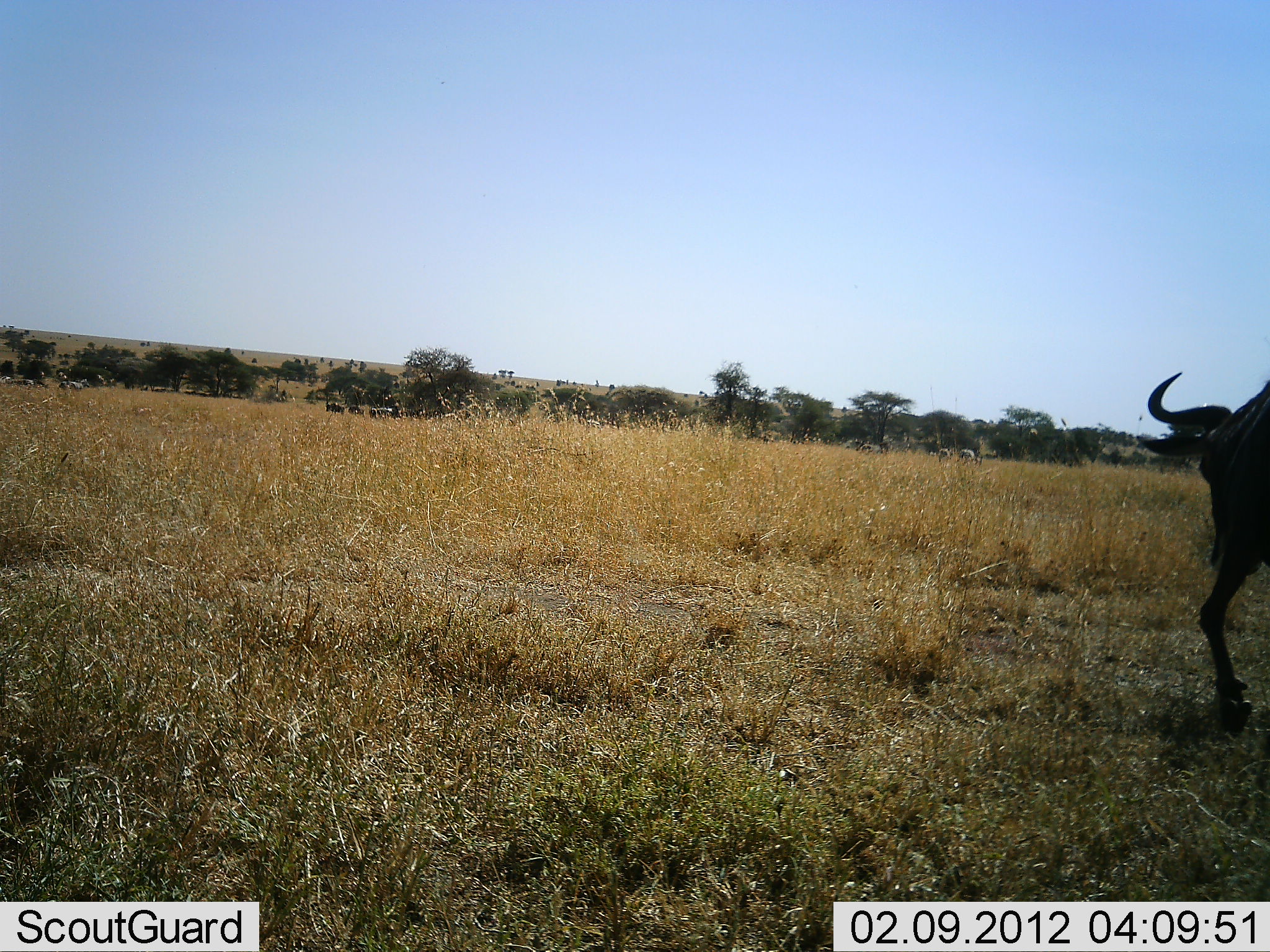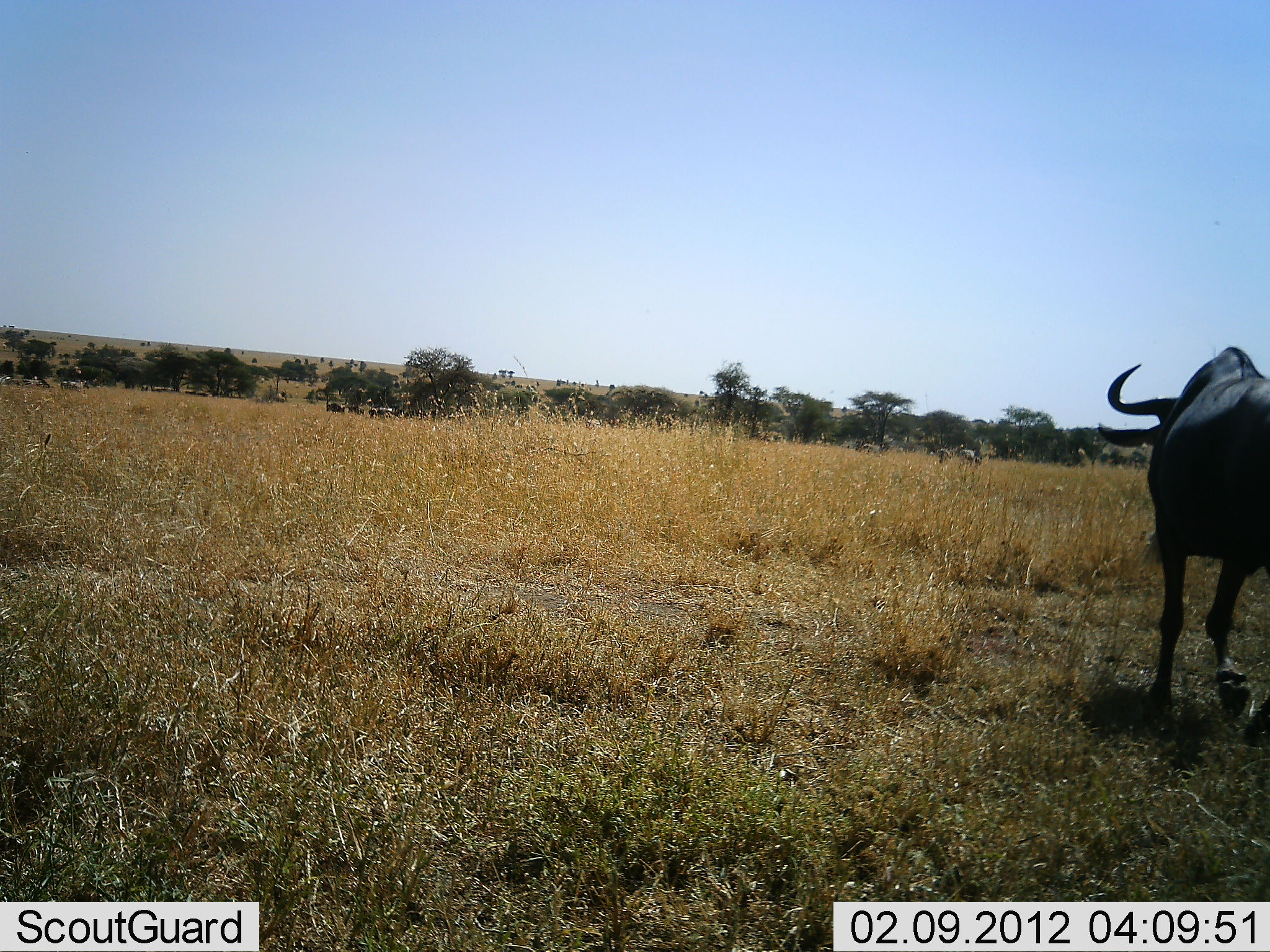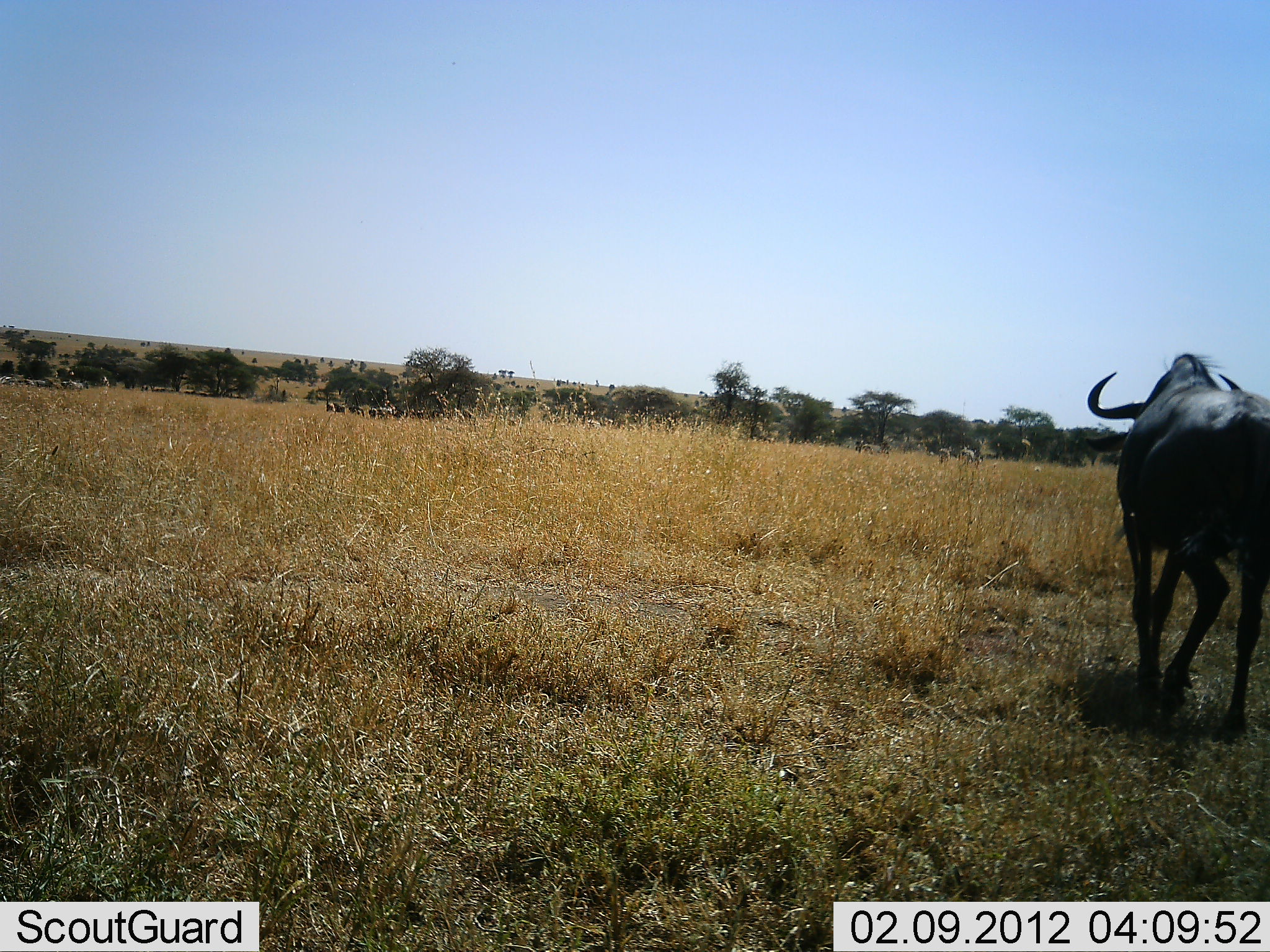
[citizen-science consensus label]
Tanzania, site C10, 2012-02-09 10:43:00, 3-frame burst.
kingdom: Animalia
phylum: Chordata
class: Mammalia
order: Artiodactyla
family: Bovidae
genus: Connochaetes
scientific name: Connochaetes taurinus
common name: blue wildebeest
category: wildebeest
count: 1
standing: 13%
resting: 0%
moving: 93%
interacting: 0%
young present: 0%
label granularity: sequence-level